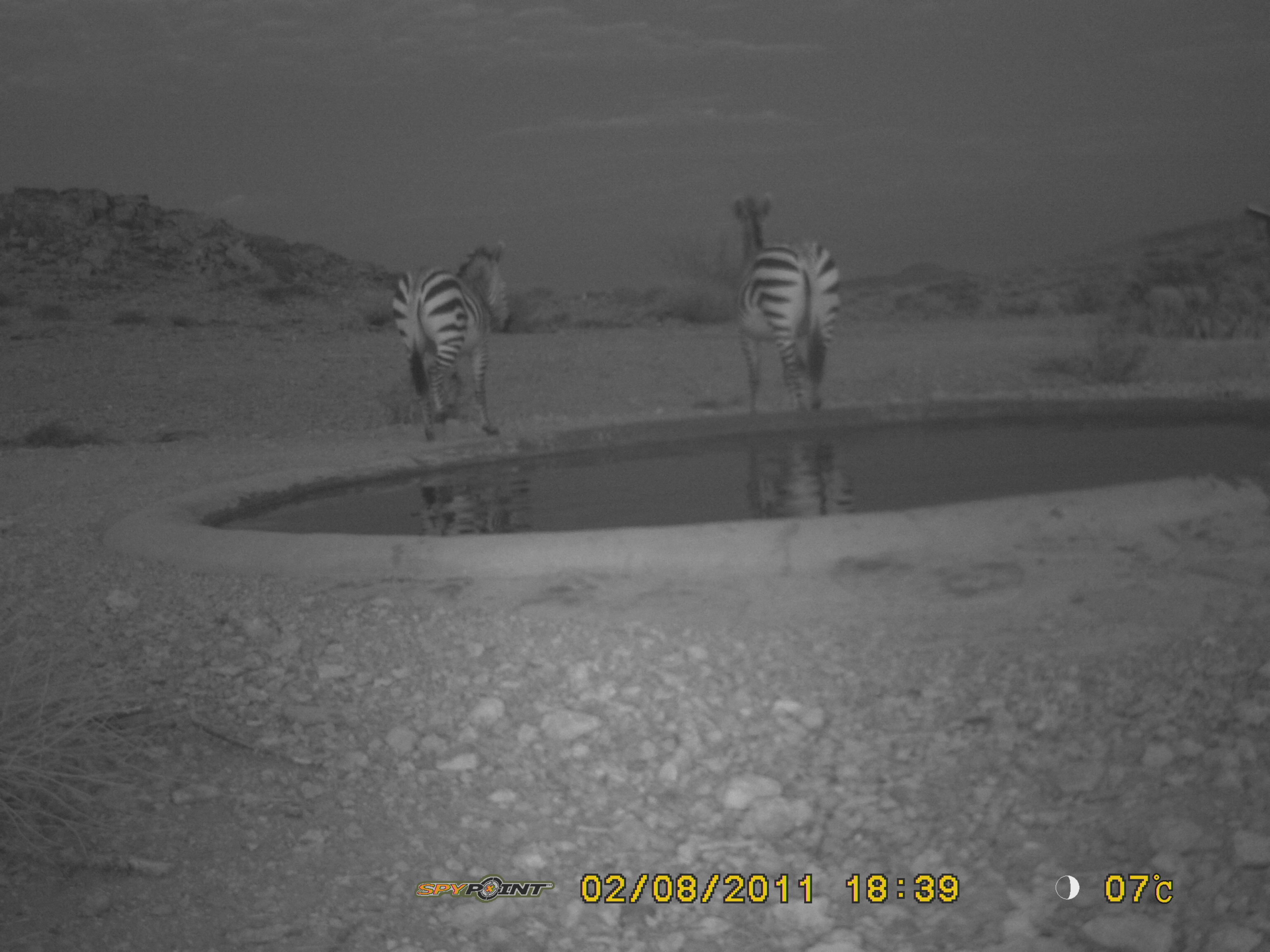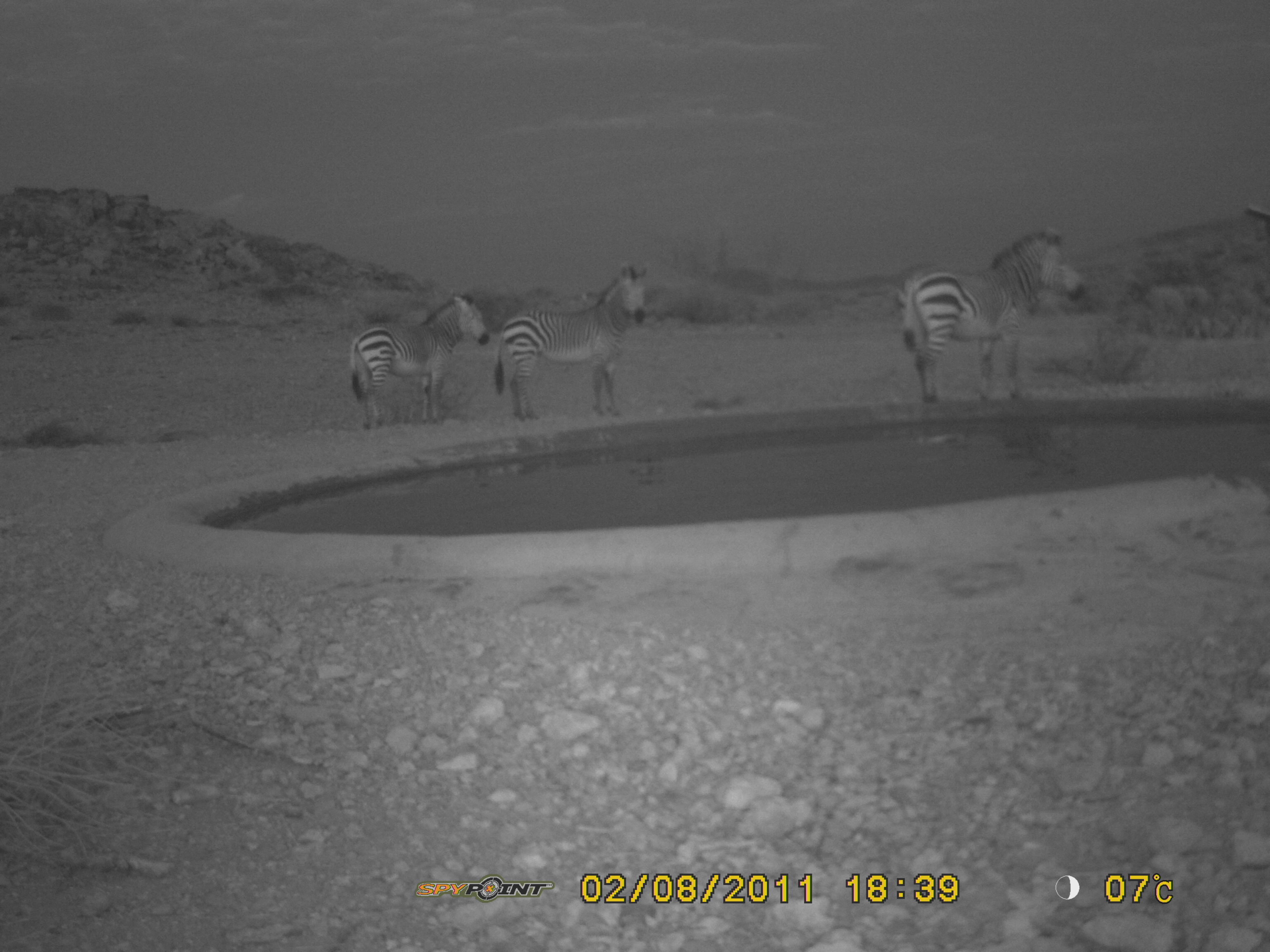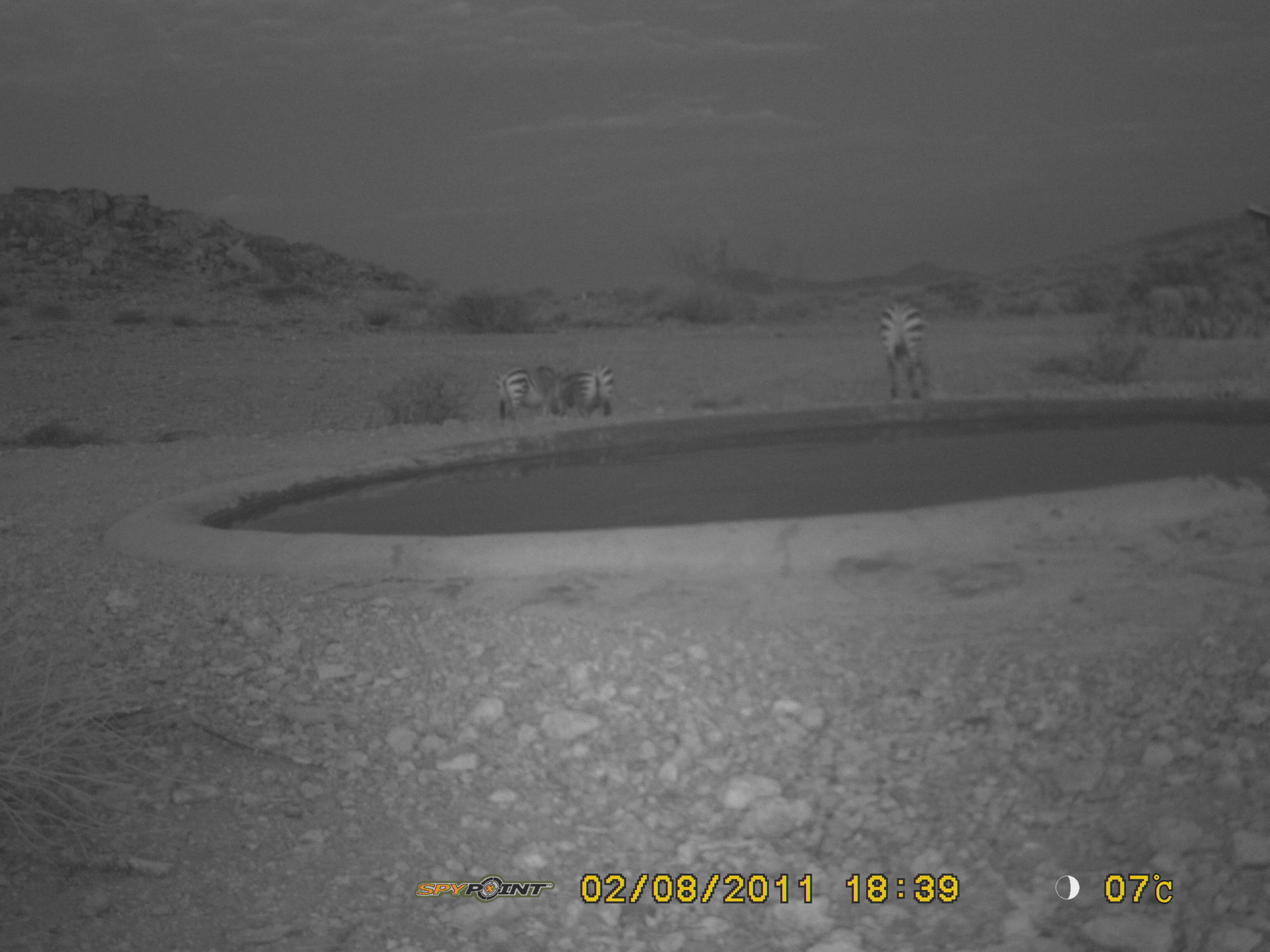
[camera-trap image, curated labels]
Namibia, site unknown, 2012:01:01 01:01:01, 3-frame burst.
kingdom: Animalia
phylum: Chordata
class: Mammalia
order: Perissodactyla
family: Equidae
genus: Equus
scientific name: Equus zebra hartmannae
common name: hartmann's mountain zebra